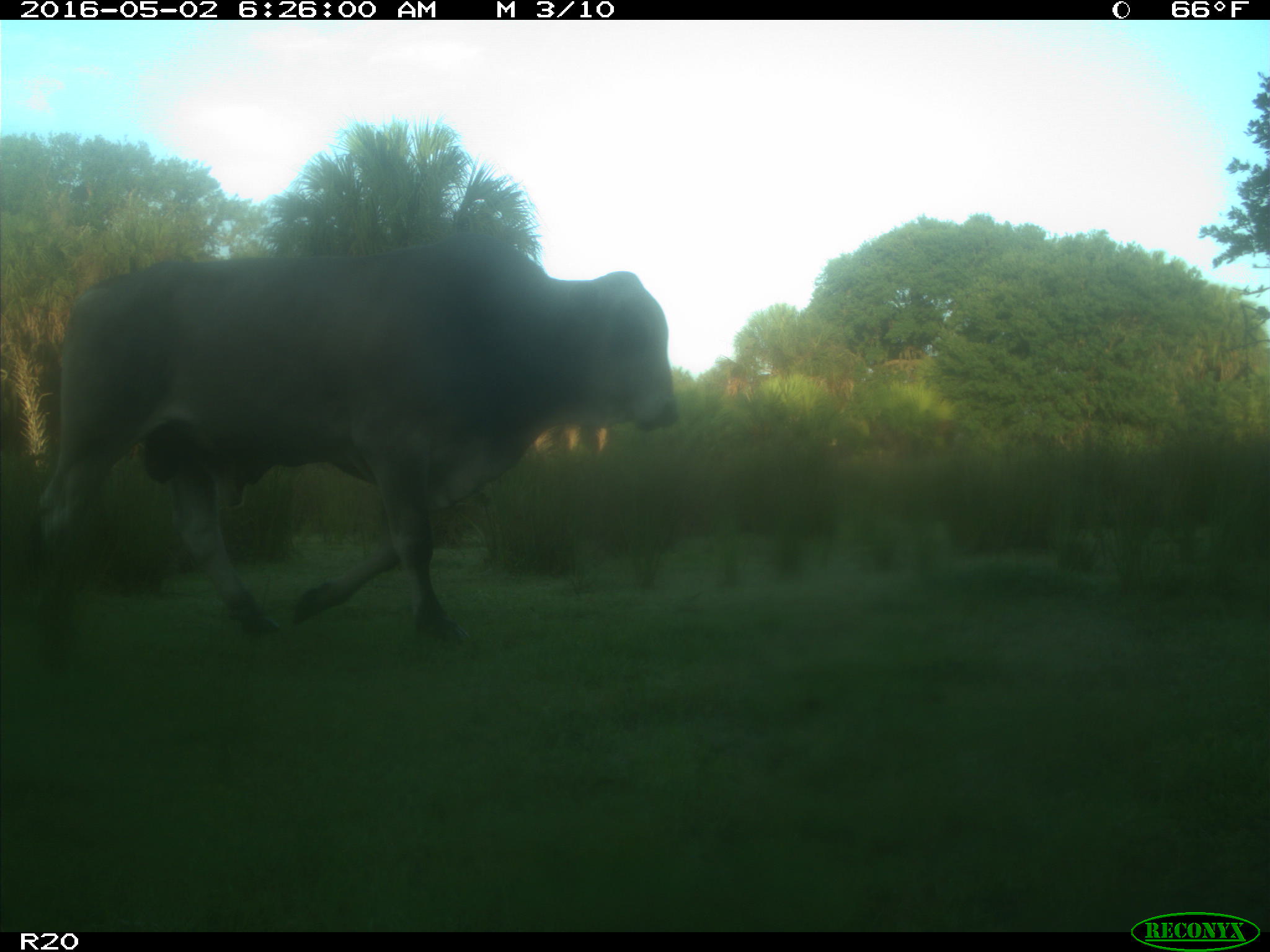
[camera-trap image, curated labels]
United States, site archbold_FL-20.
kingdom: Animalia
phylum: Chordata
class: Mammalia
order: Artiodactyla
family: Bovidae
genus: Bos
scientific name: Bos taurus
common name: domestic cow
Bos taurus (domestic cow).